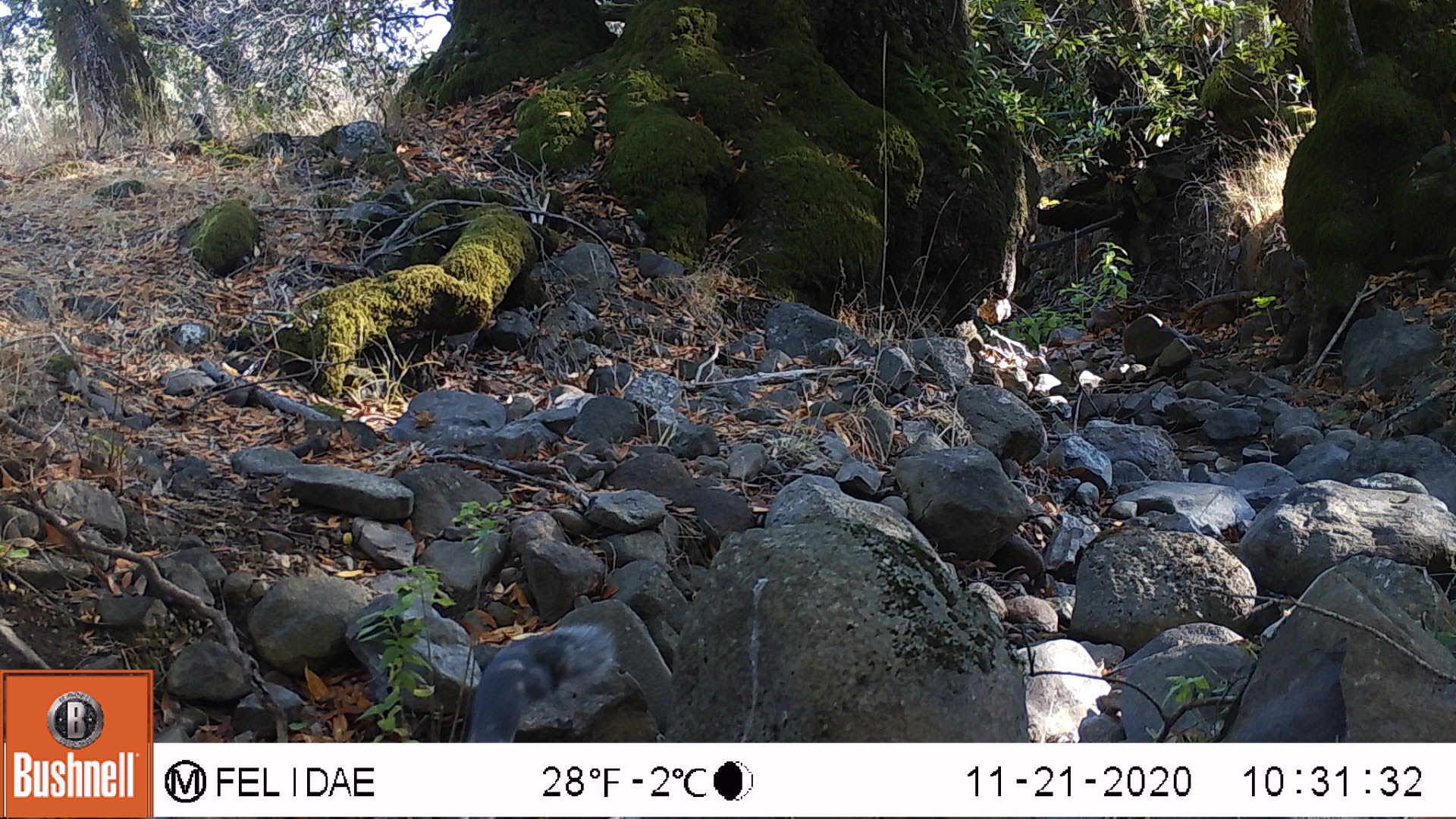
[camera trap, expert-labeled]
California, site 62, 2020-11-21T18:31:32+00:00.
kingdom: Animalia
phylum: Chordata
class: Aves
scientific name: Aves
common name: bird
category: unknown bird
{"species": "unknown bird (bird) (Aves)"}